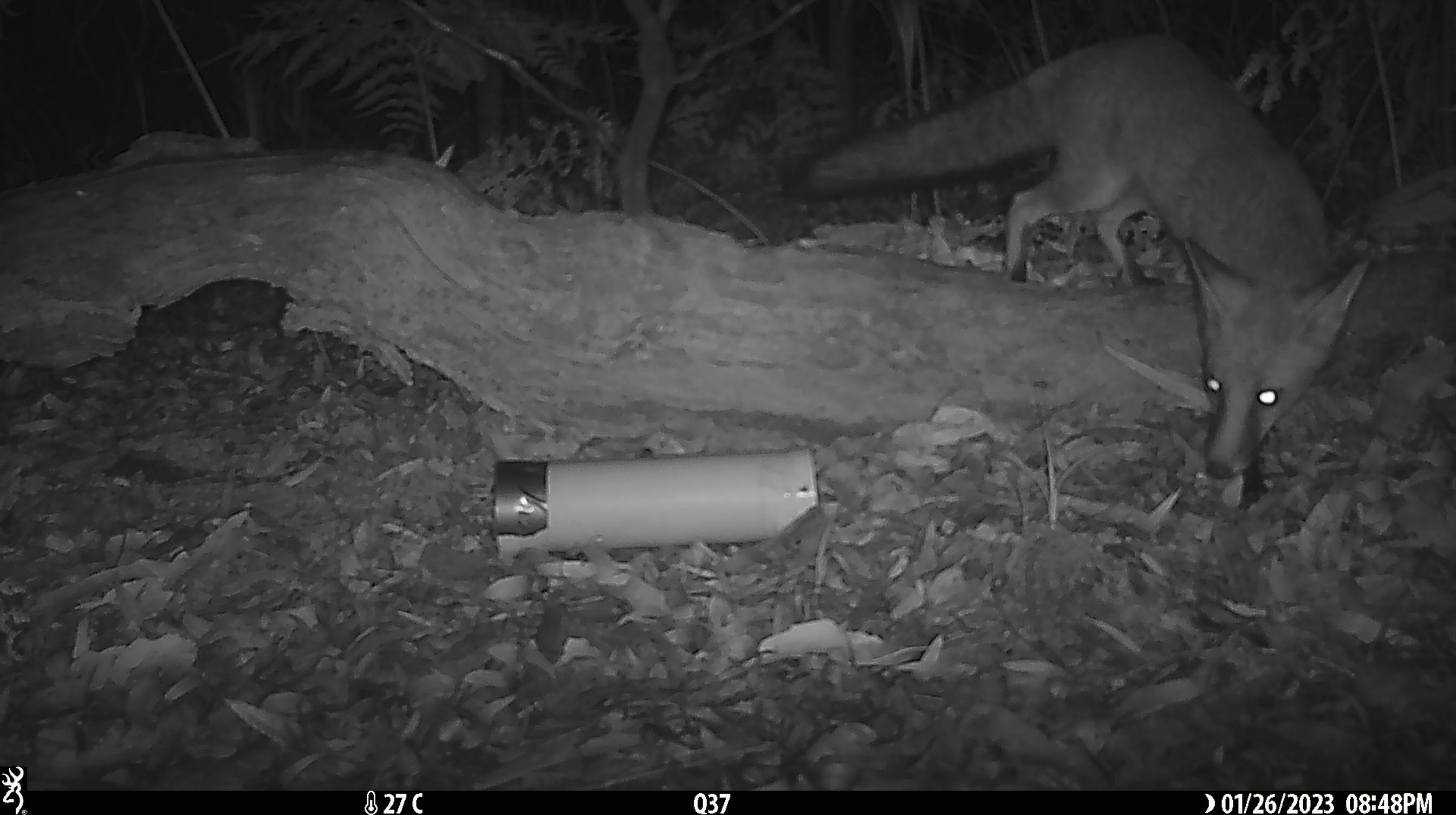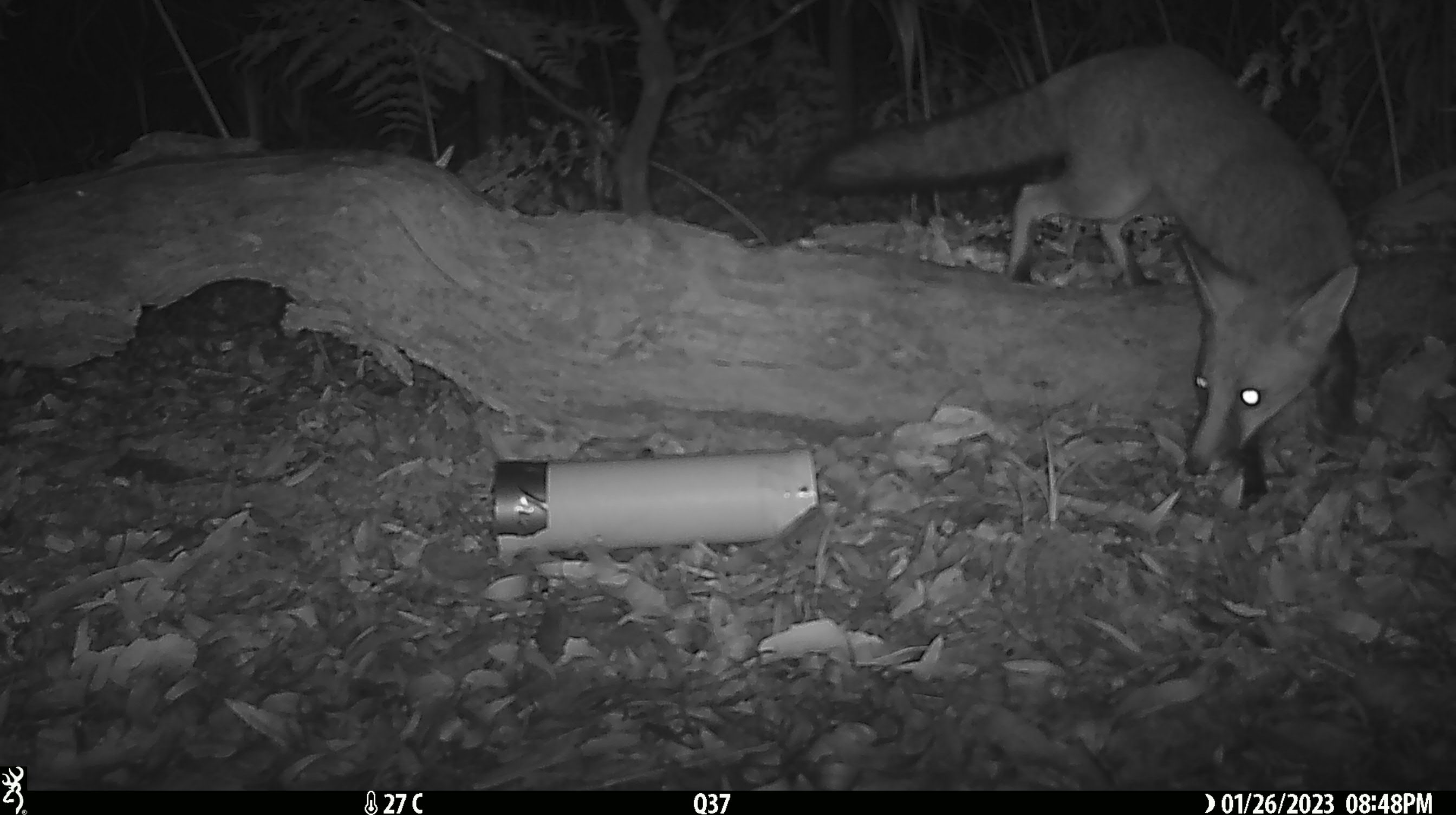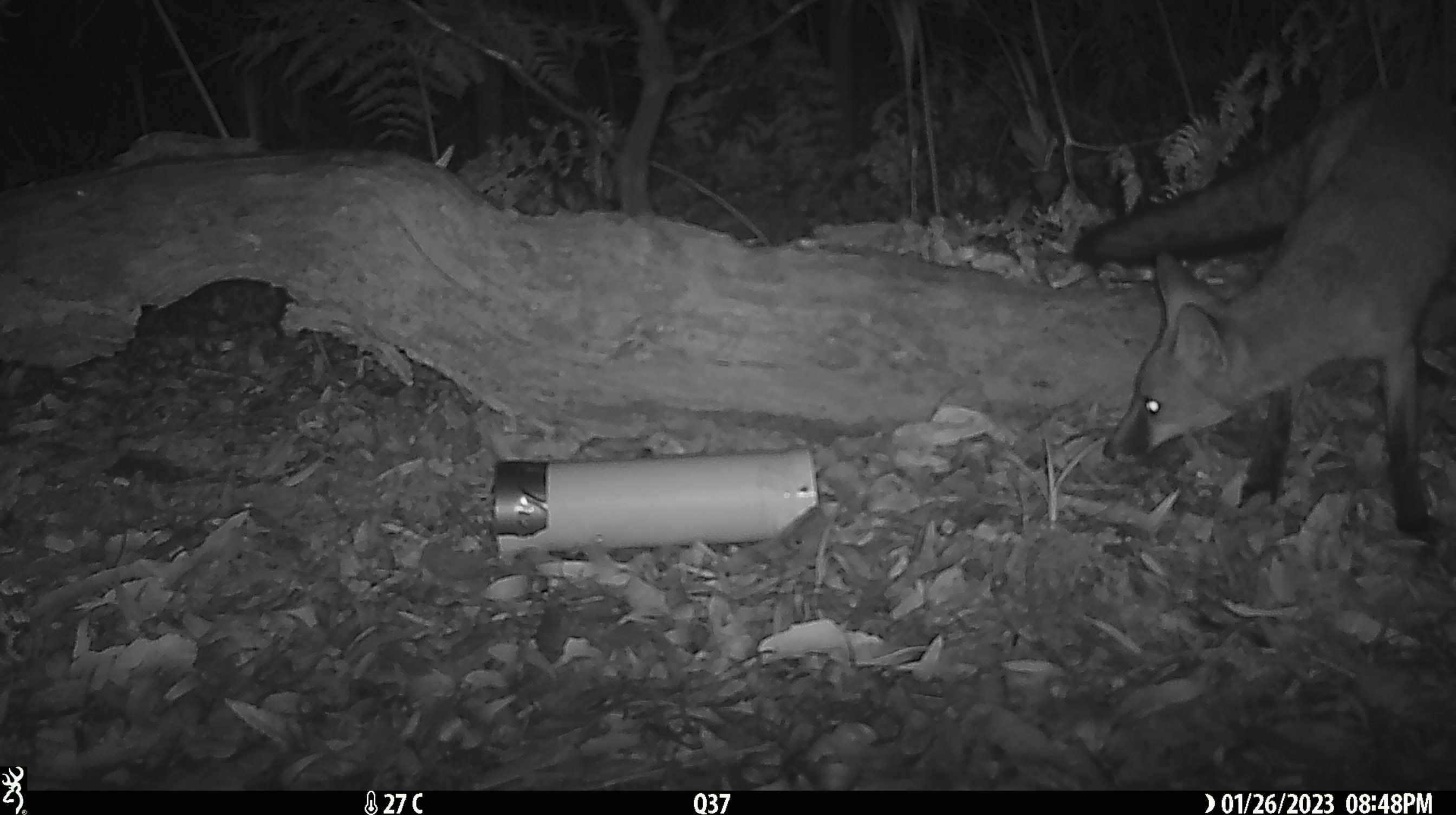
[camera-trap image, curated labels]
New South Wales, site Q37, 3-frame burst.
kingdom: Animalia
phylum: Chordata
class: Mammalia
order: Carnivora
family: Canidae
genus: Vulpes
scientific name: Vulpes vulpes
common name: red fox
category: fox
Fox (red fox) (Vulpes vulpes).